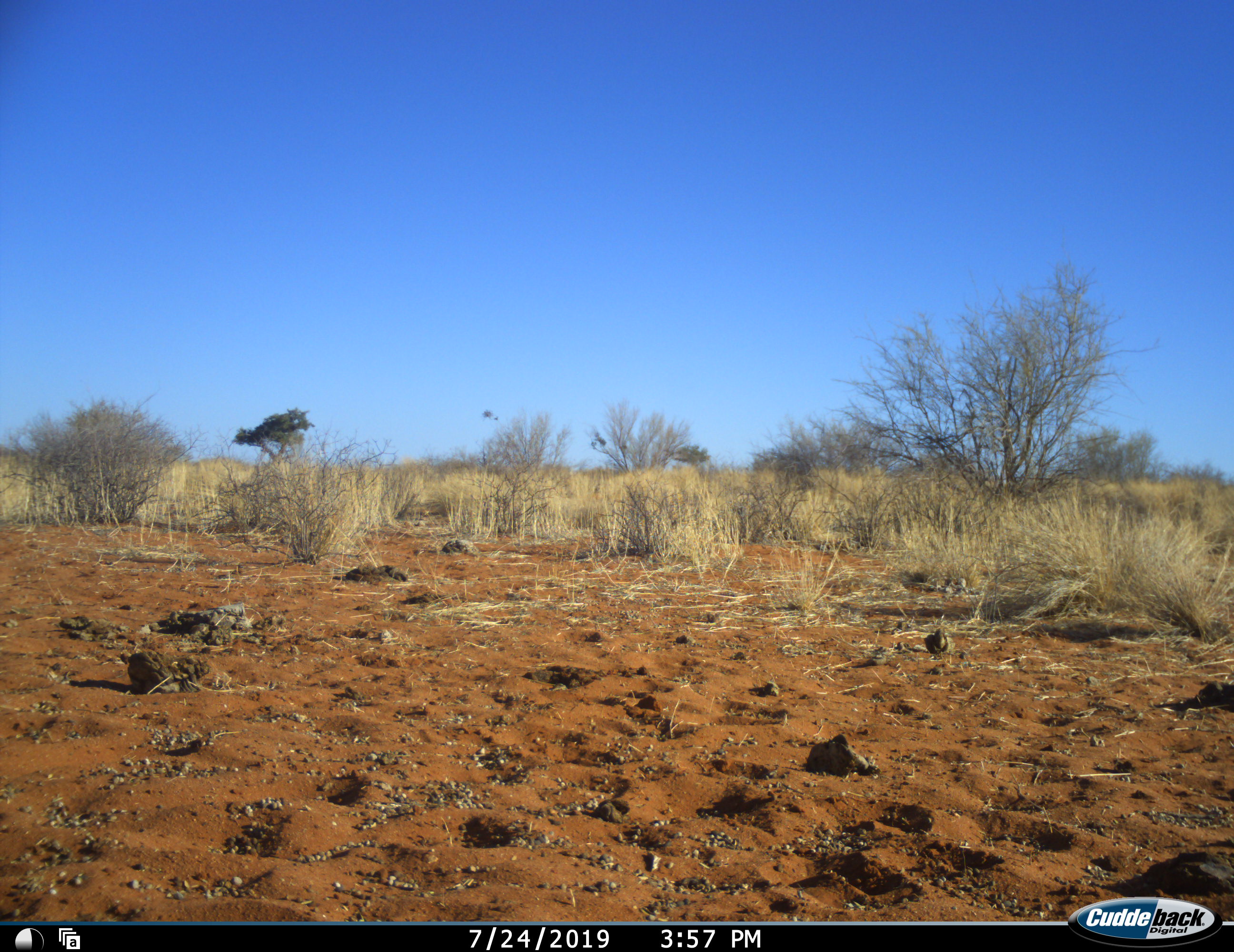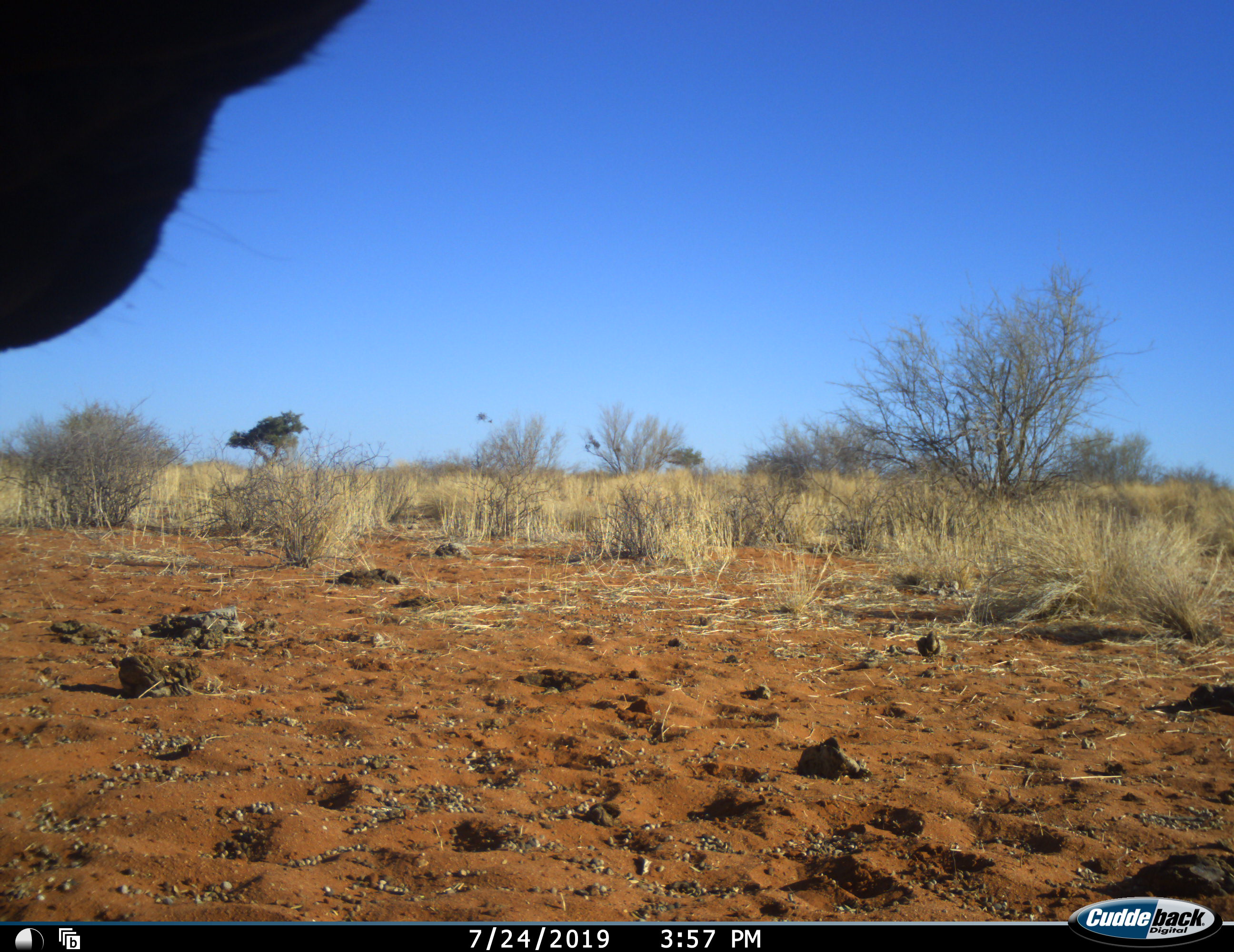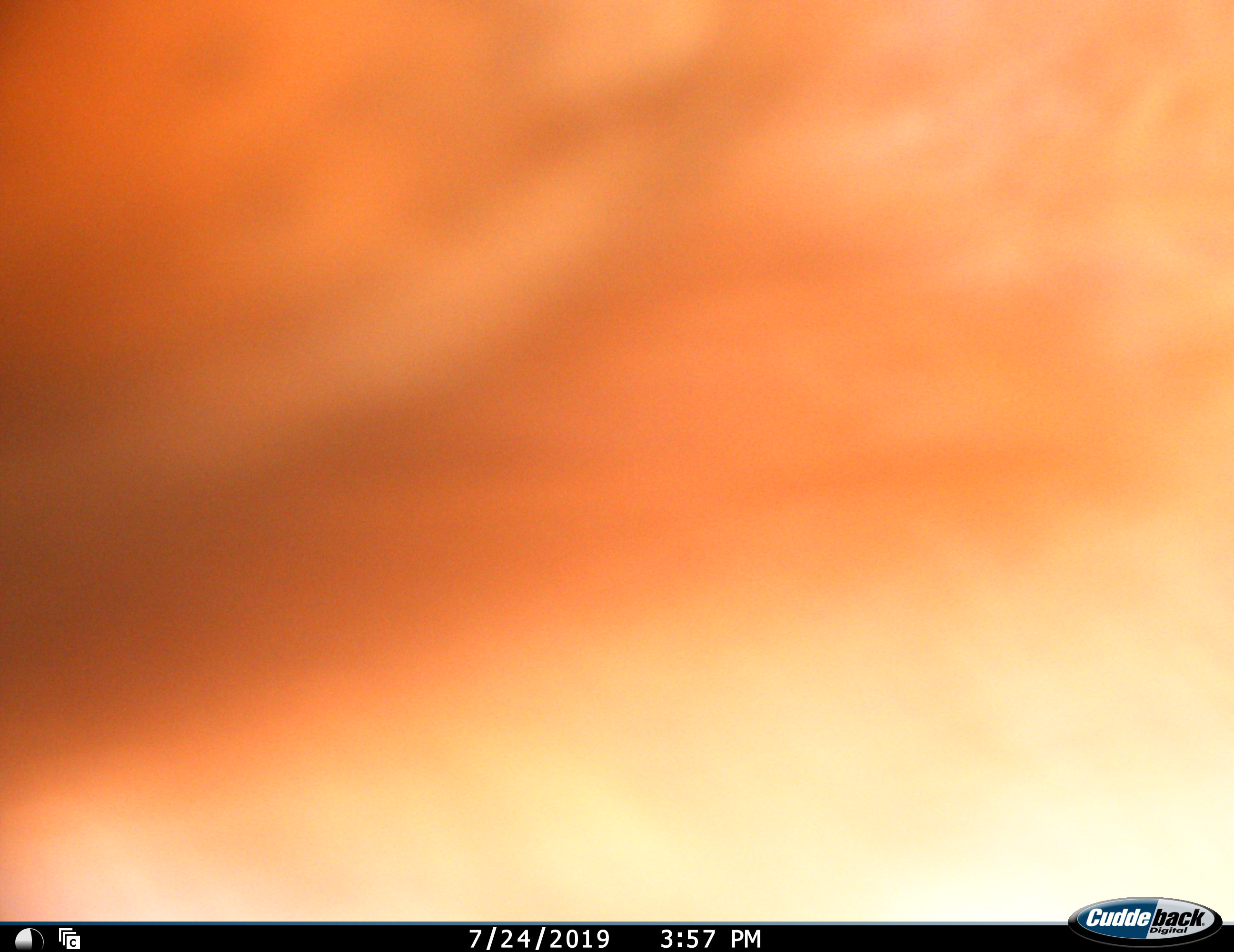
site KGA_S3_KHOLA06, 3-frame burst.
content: unidentified animal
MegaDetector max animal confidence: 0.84